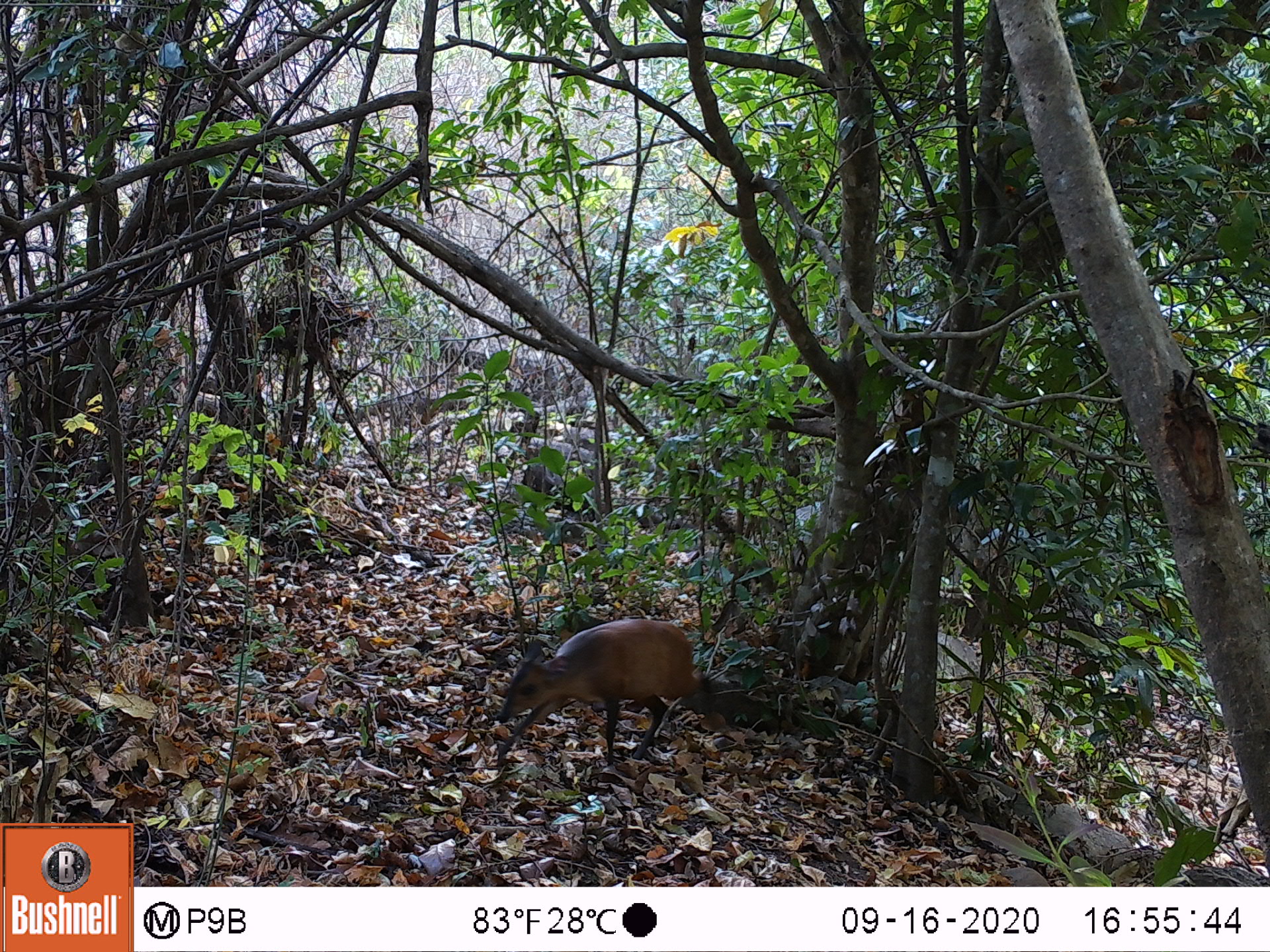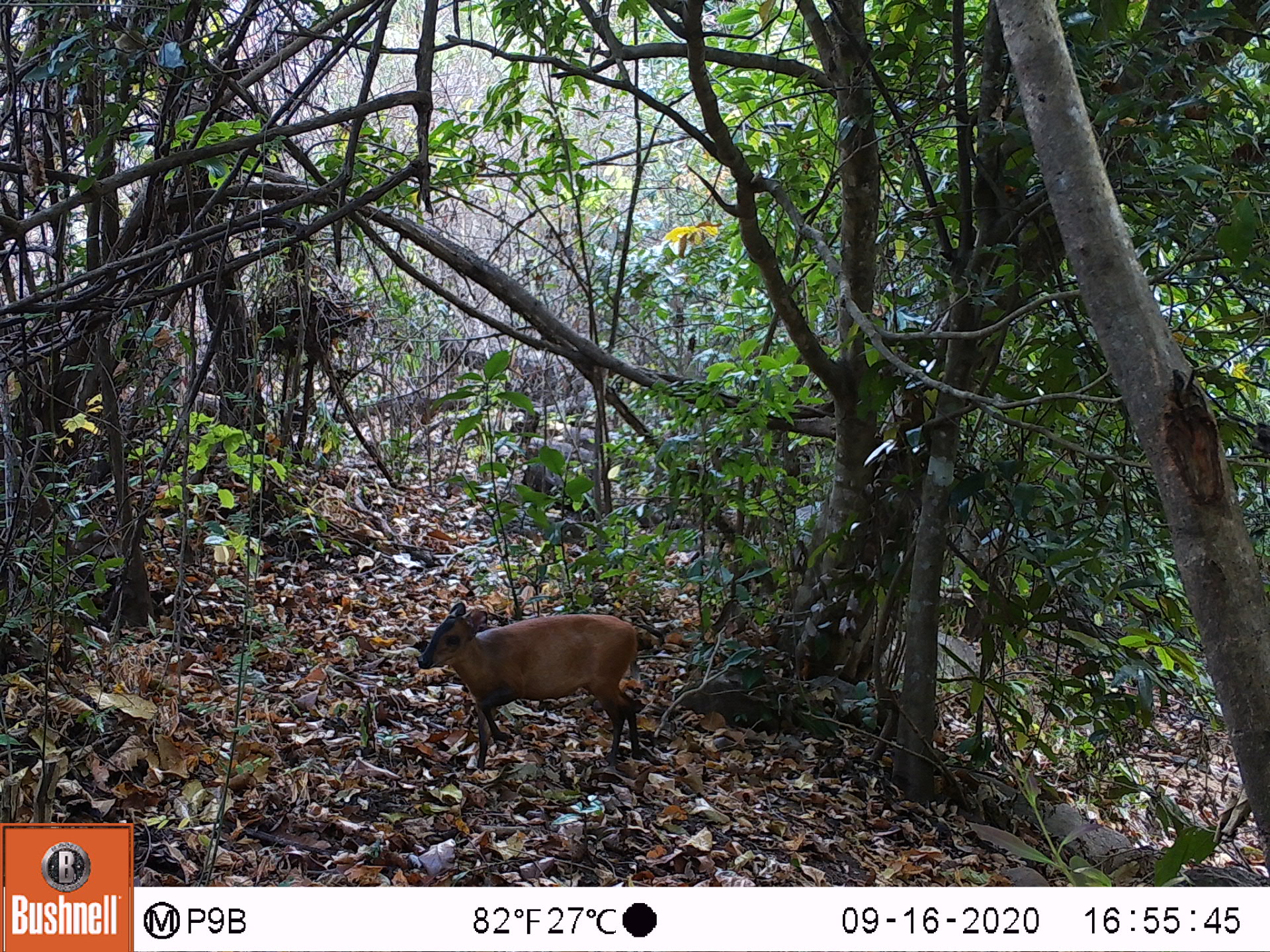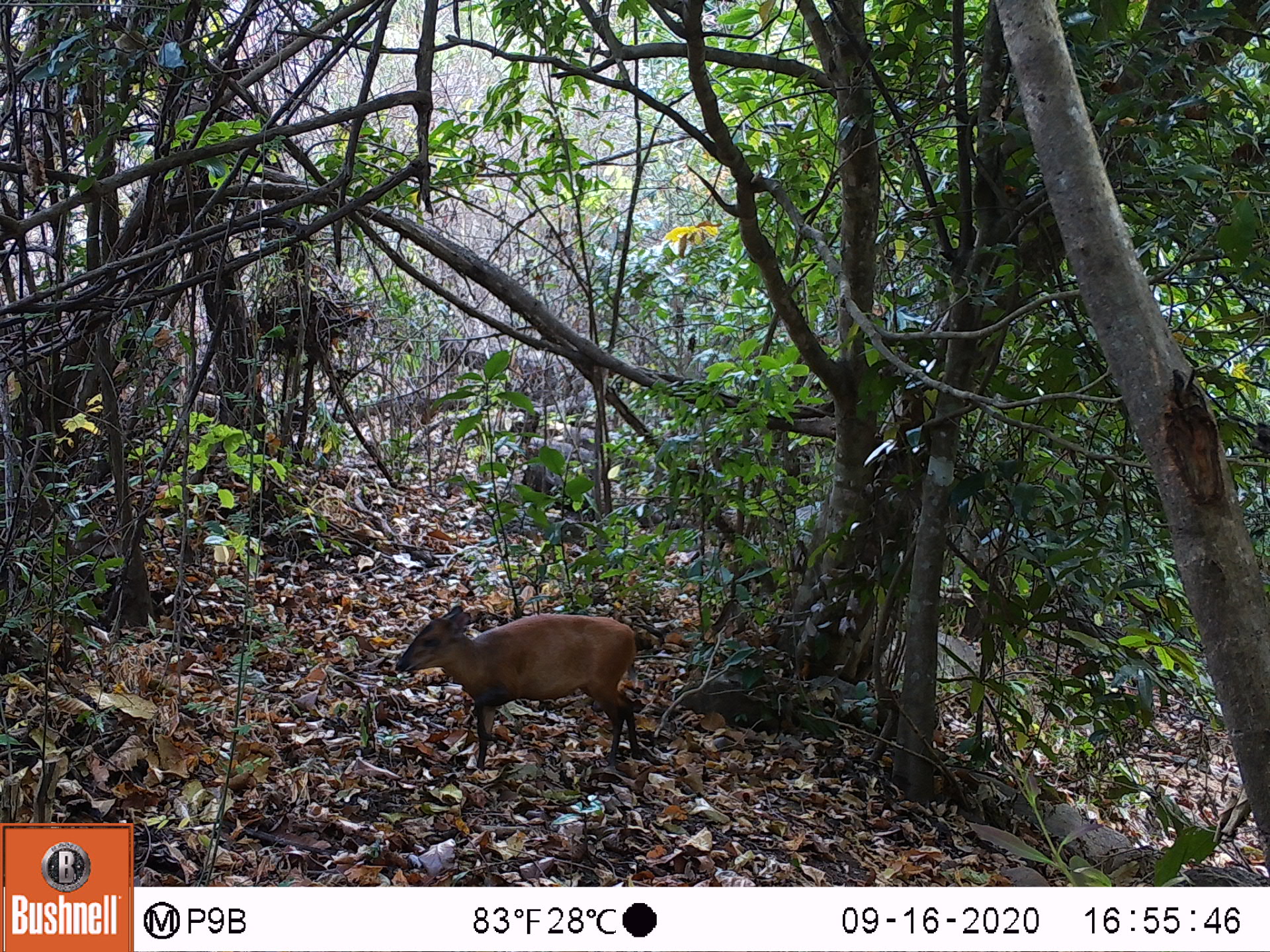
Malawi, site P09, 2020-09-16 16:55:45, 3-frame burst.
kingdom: Animalia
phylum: Chordata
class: Mammalia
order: Artiodactyla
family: Bovidae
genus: Cephalophorus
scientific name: Cephalophorus natalensis natalensis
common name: red duiker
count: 1